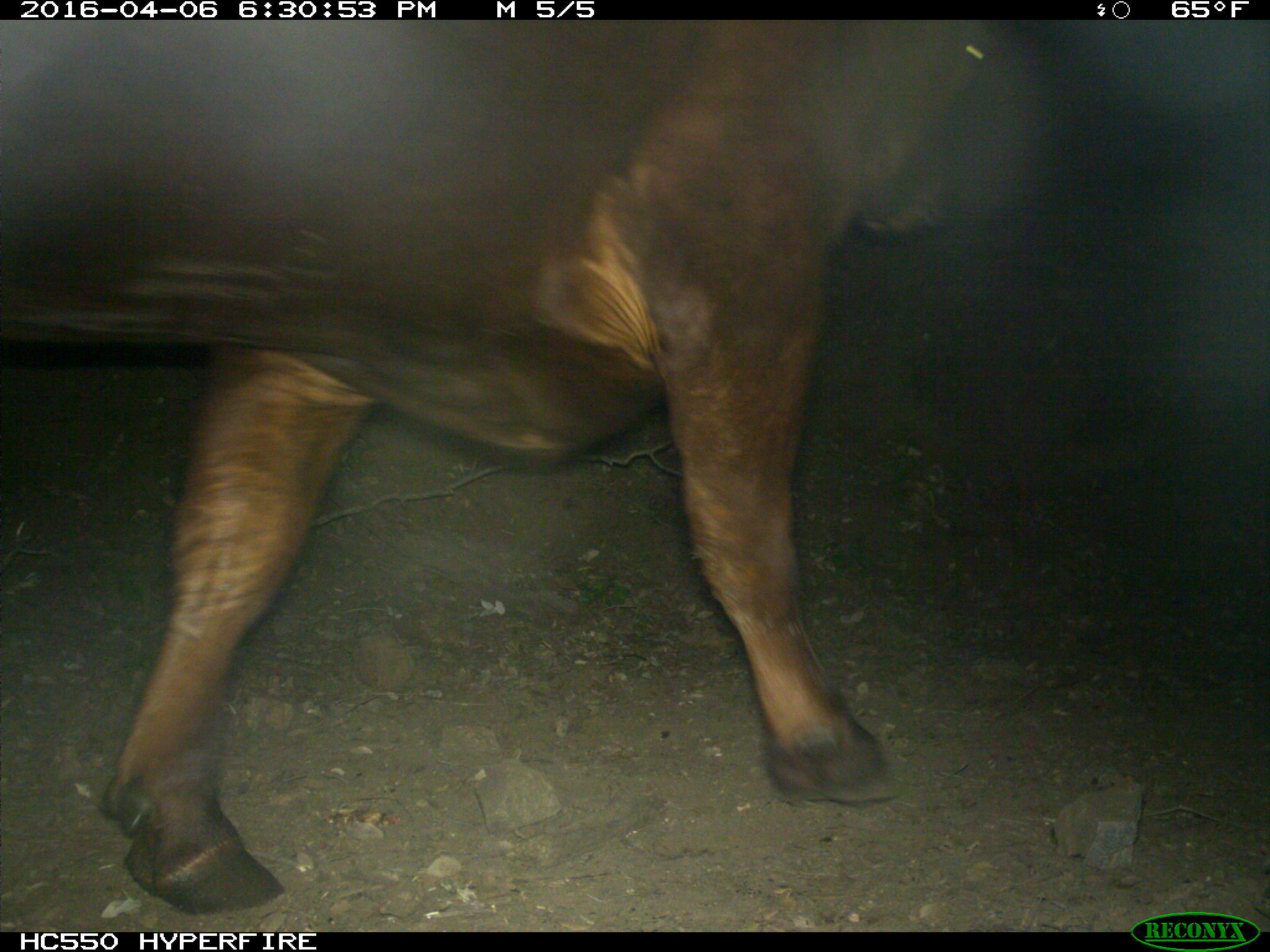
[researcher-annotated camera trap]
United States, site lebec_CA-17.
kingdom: Animalia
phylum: Chordata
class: Mammalia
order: Artiodactyla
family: Bovidae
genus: Bos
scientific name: Bos taurus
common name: domestic cow